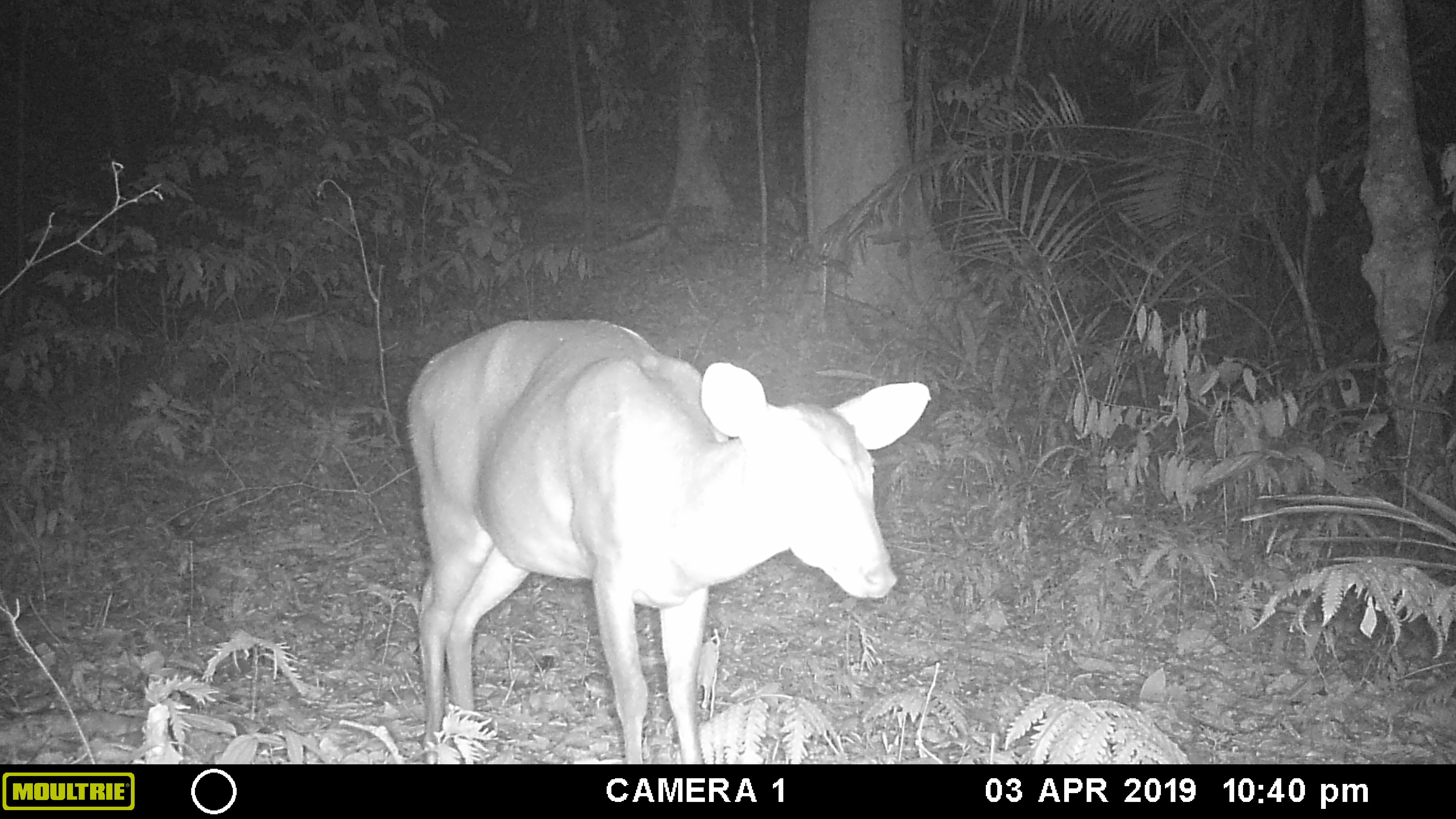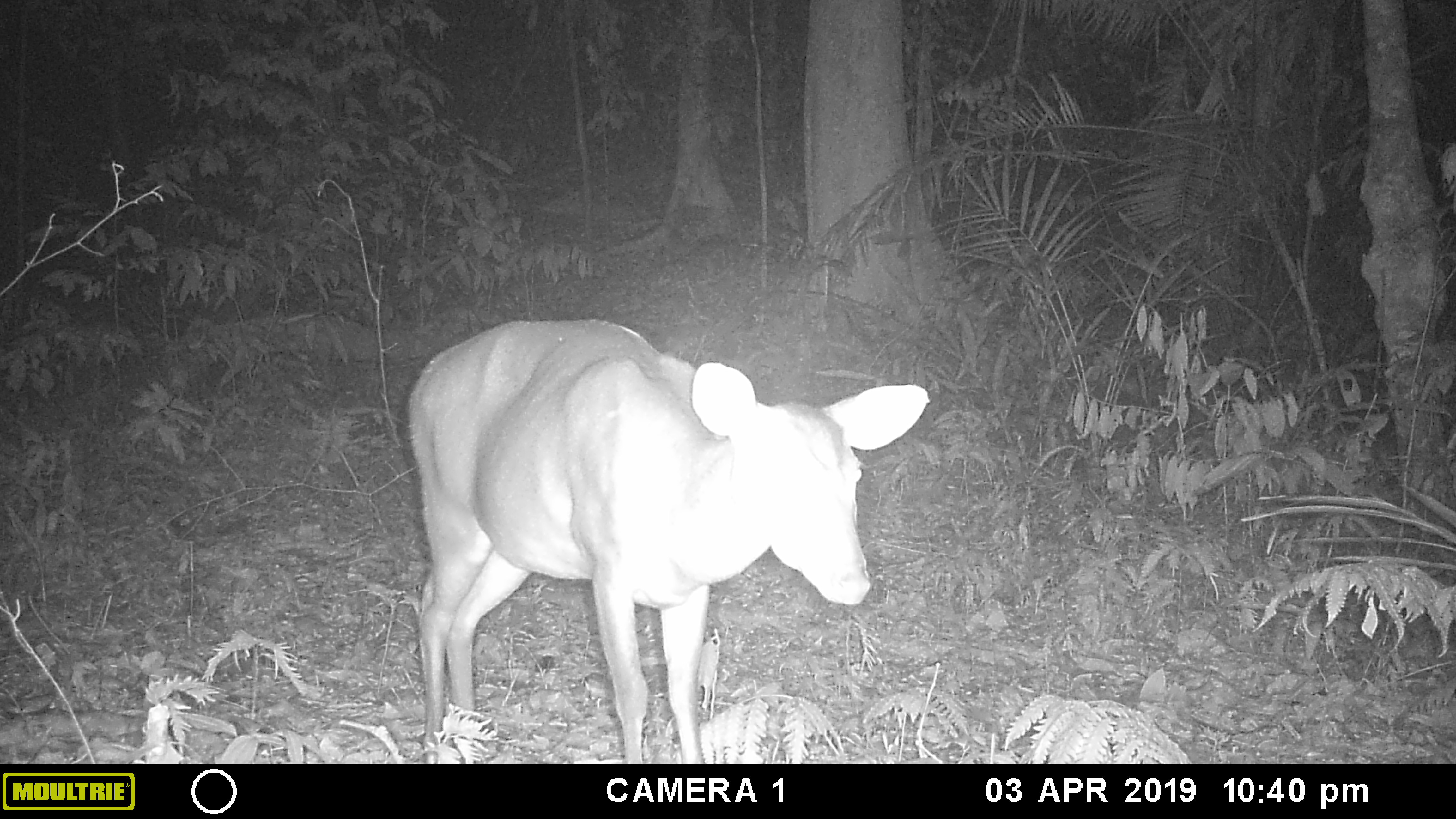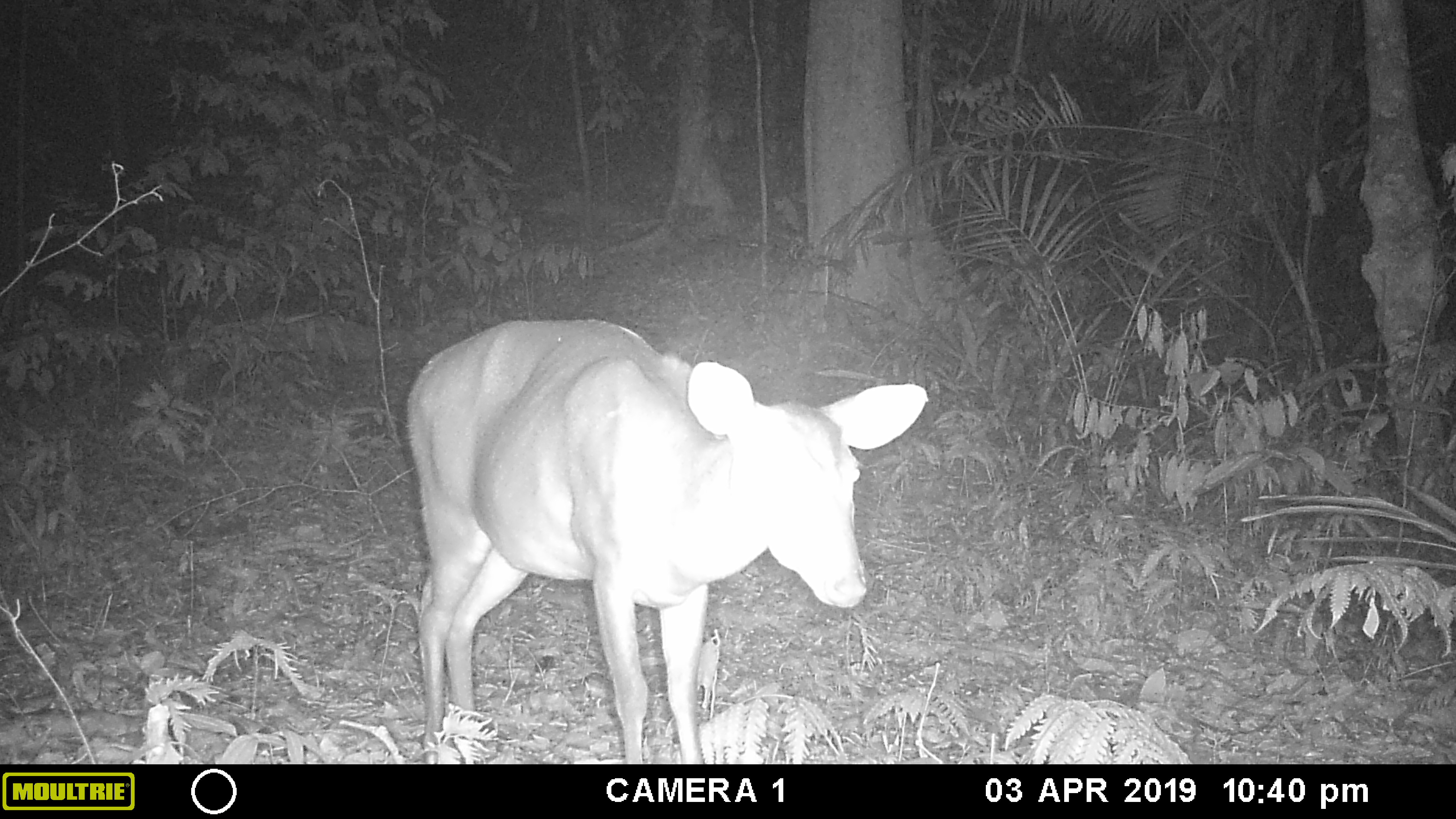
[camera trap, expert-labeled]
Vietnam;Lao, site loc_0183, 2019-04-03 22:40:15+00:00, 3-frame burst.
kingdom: Animalia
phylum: Chordata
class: Mammalia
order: Artiodactyla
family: Cervidae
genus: Muntiacus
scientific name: Muntiacus vuquangensis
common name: large-antlered muntjac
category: large antlered muntjac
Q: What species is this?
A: Large antlered muntjac (large-antlered muntjac) (Muntiacus vuquangensis).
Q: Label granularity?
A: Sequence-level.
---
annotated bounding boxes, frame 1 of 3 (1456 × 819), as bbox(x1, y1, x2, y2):
large antlered muntjac: bbox(407, 317, 932, 763)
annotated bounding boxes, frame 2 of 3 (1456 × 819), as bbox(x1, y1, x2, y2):
large antlered muntjac: bbox(407, 321, 929, 764)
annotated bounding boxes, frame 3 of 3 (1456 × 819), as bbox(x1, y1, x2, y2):
large antlered muntjac: bbox(405, 319, 927, 764)